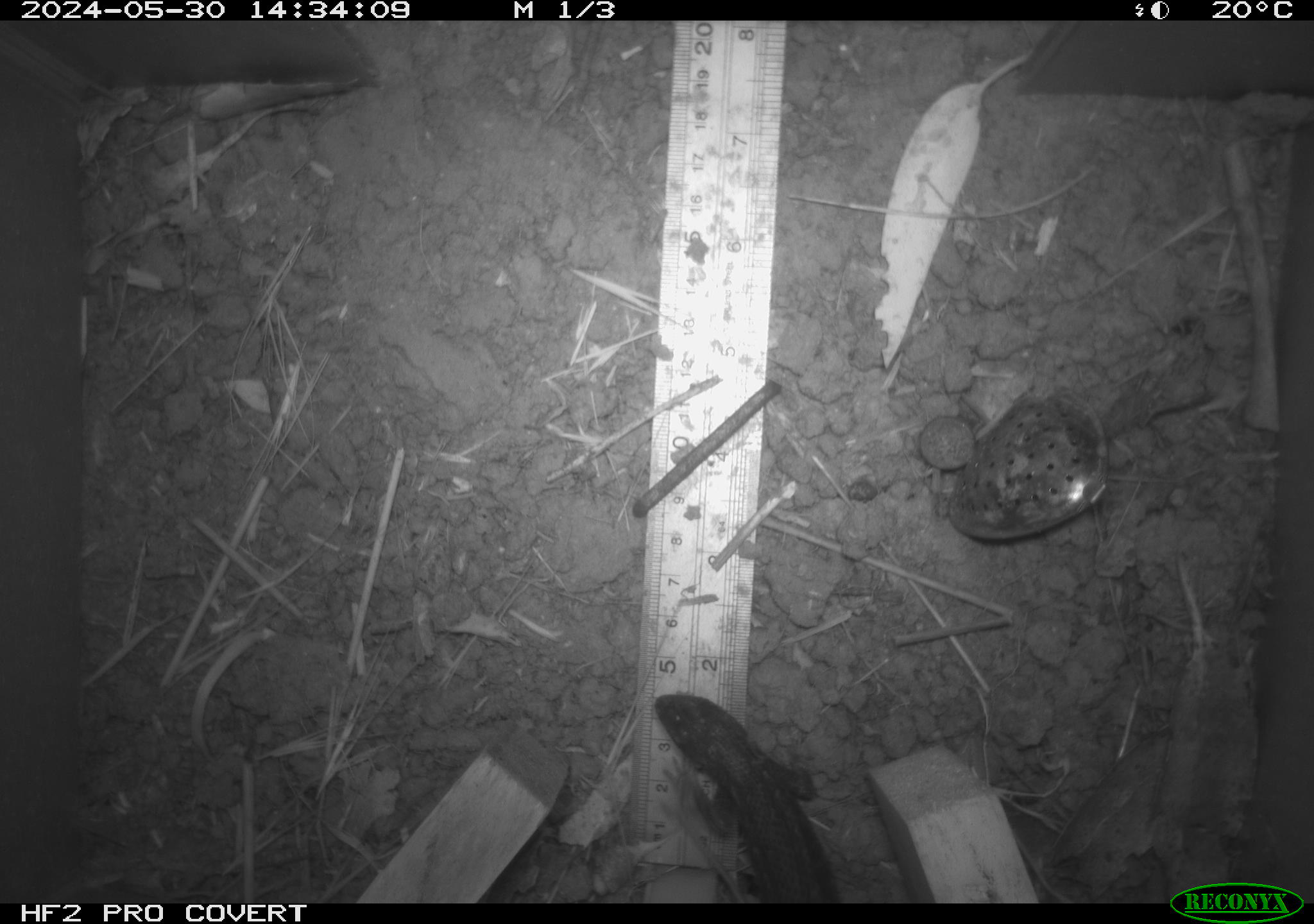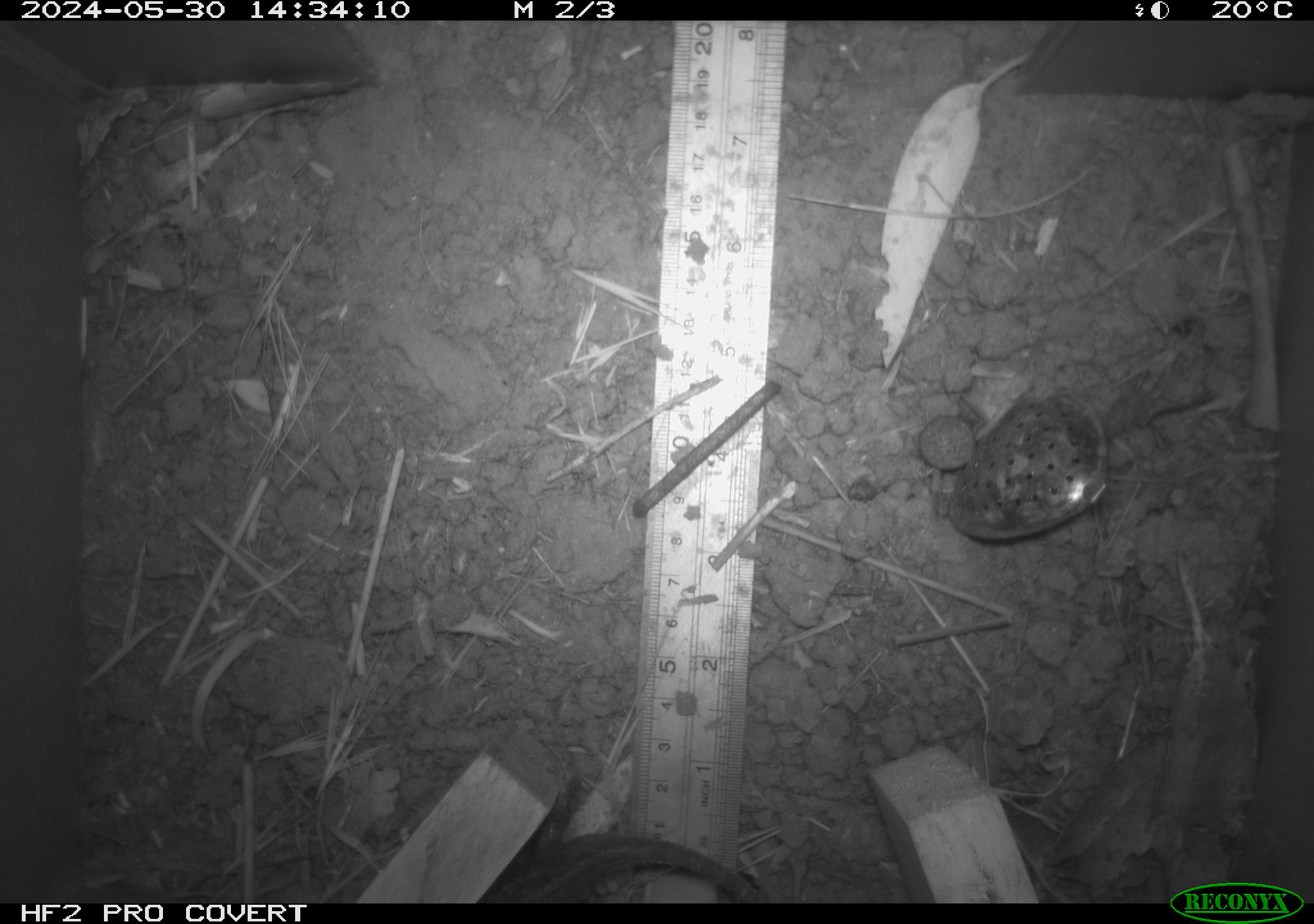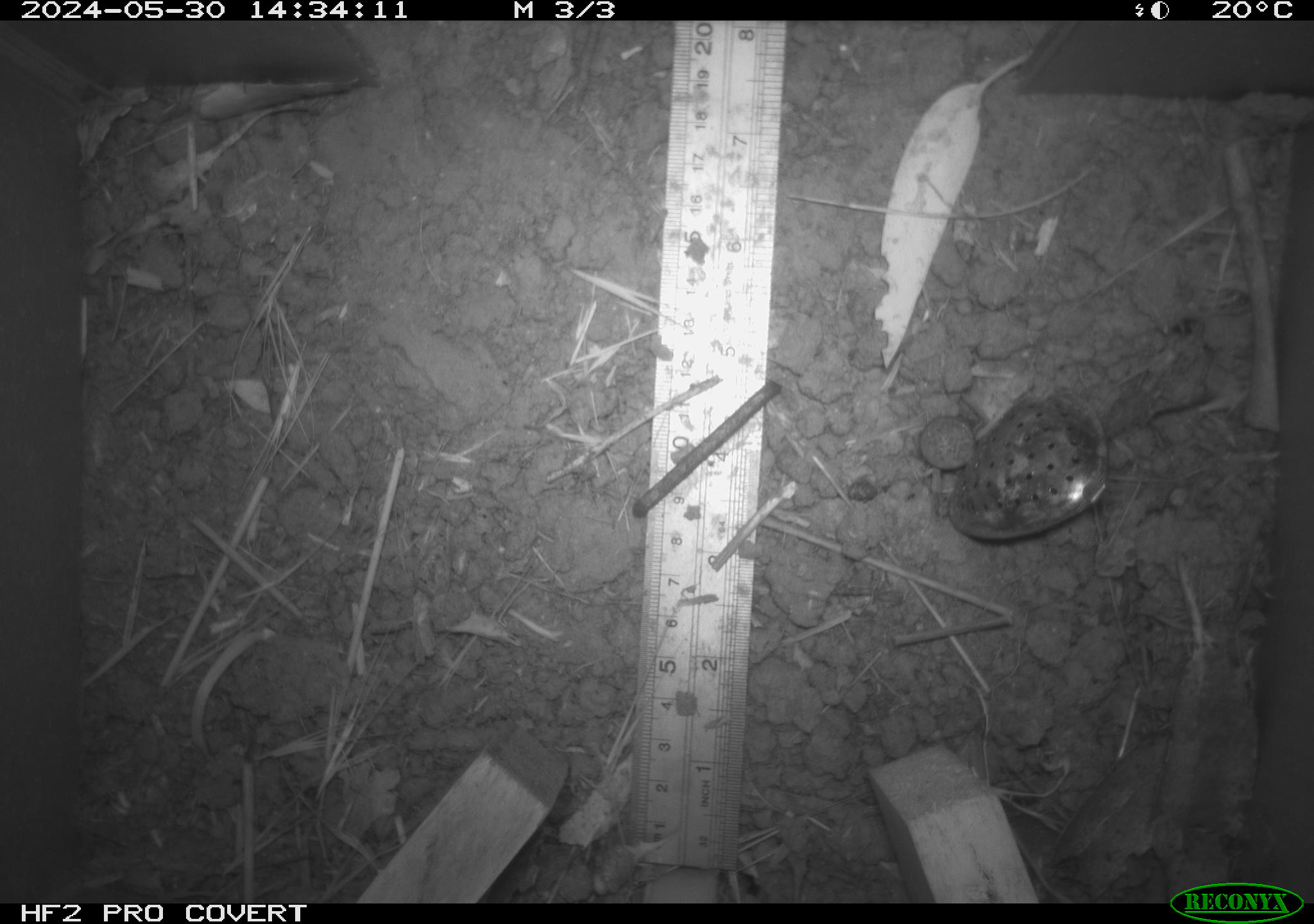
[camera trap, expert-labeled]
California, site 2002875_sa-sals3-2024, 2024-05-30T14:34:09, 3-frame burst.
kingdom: Animalia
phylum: Chordata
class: Reptilia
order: Squamata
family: Phrynosomatidae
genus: Sceloporus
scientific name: Sceloporus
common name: spiny lizards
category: sceloporus species